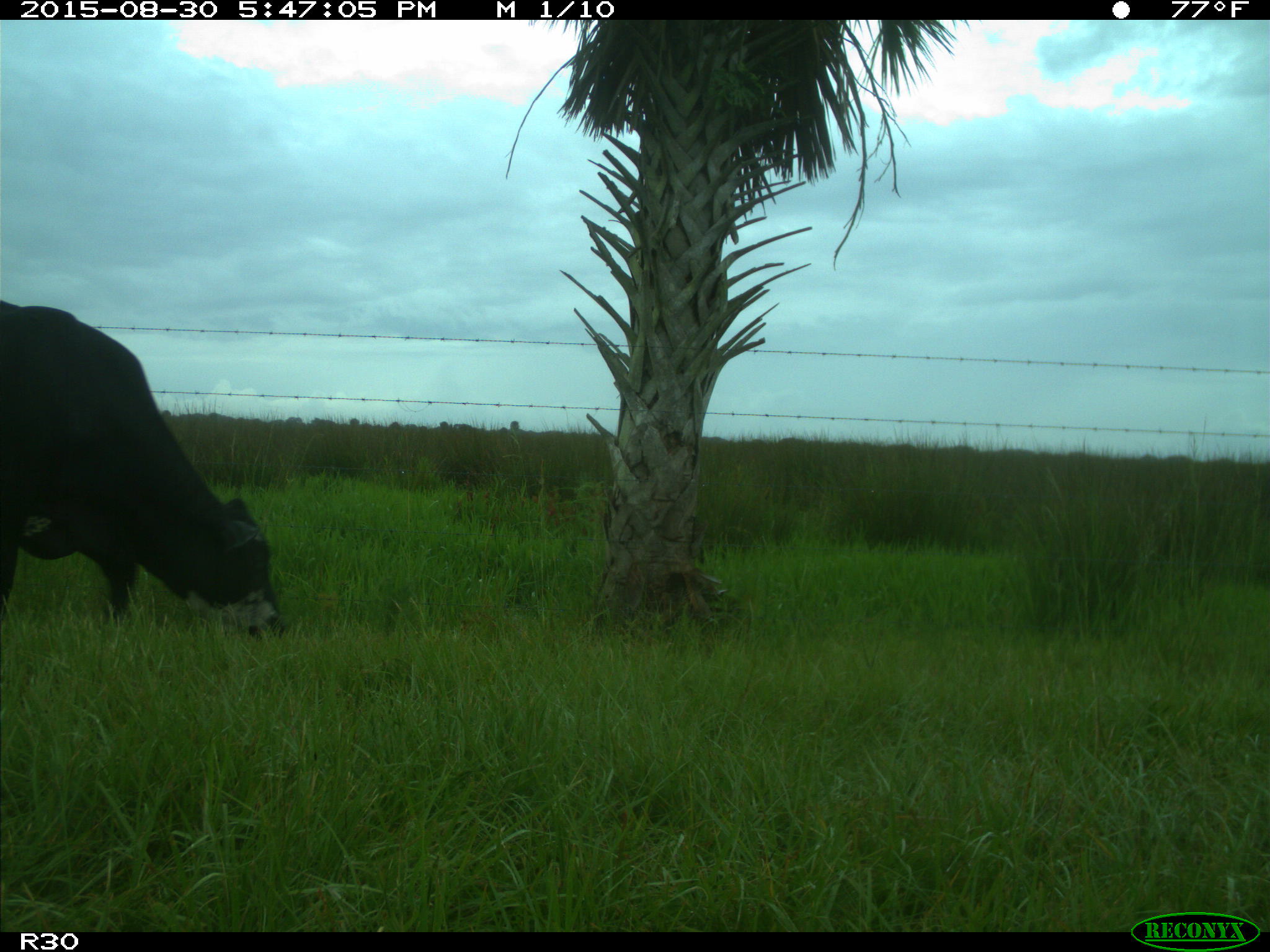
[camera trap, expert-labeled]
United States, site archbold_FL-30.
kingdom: Animalia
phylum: Chordata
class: Mammalia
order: Artiodactyla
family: Bovidae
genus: Bos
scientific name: Bos taurus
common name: domestic cow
Bos taurus (domestic cow).